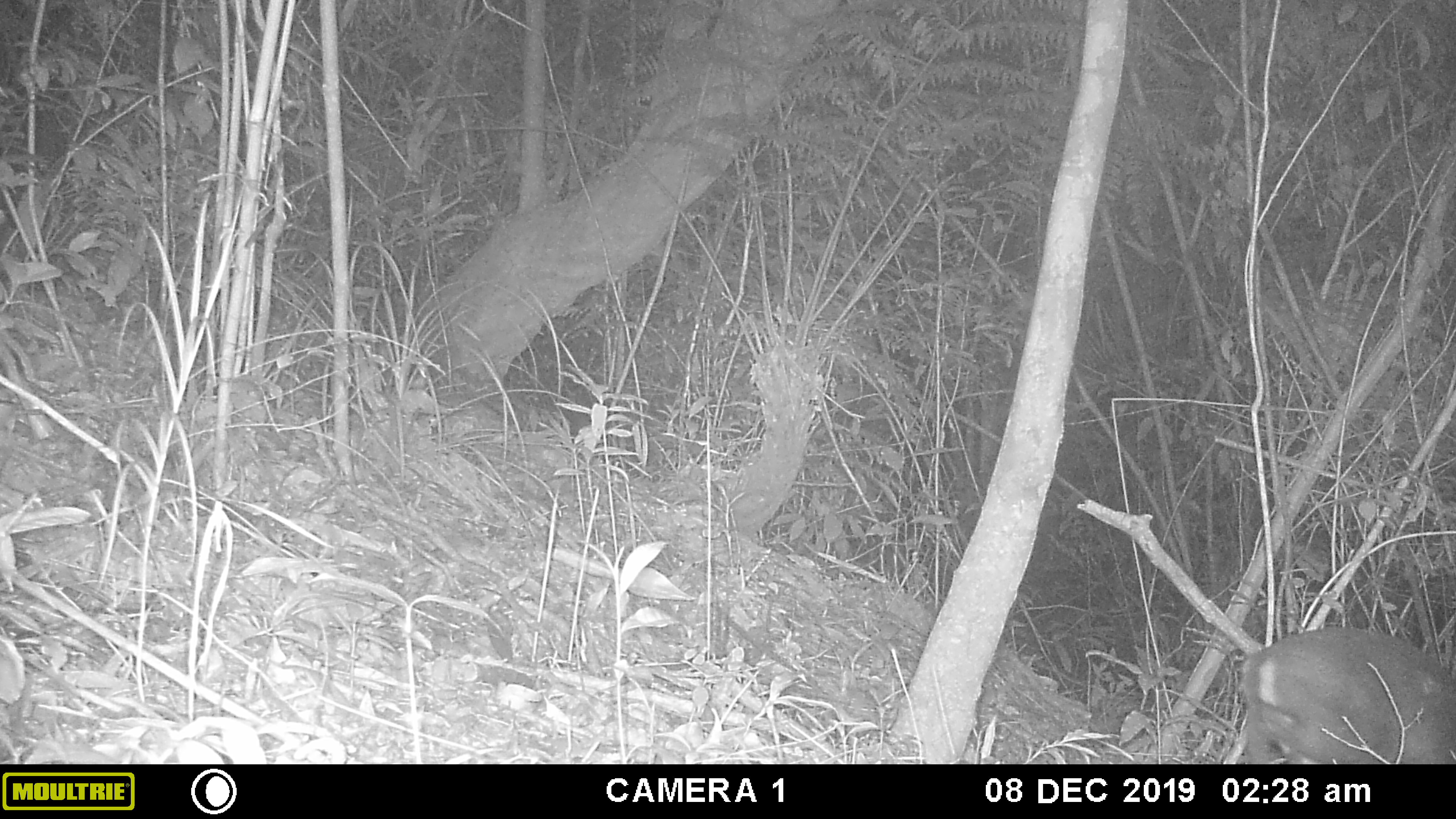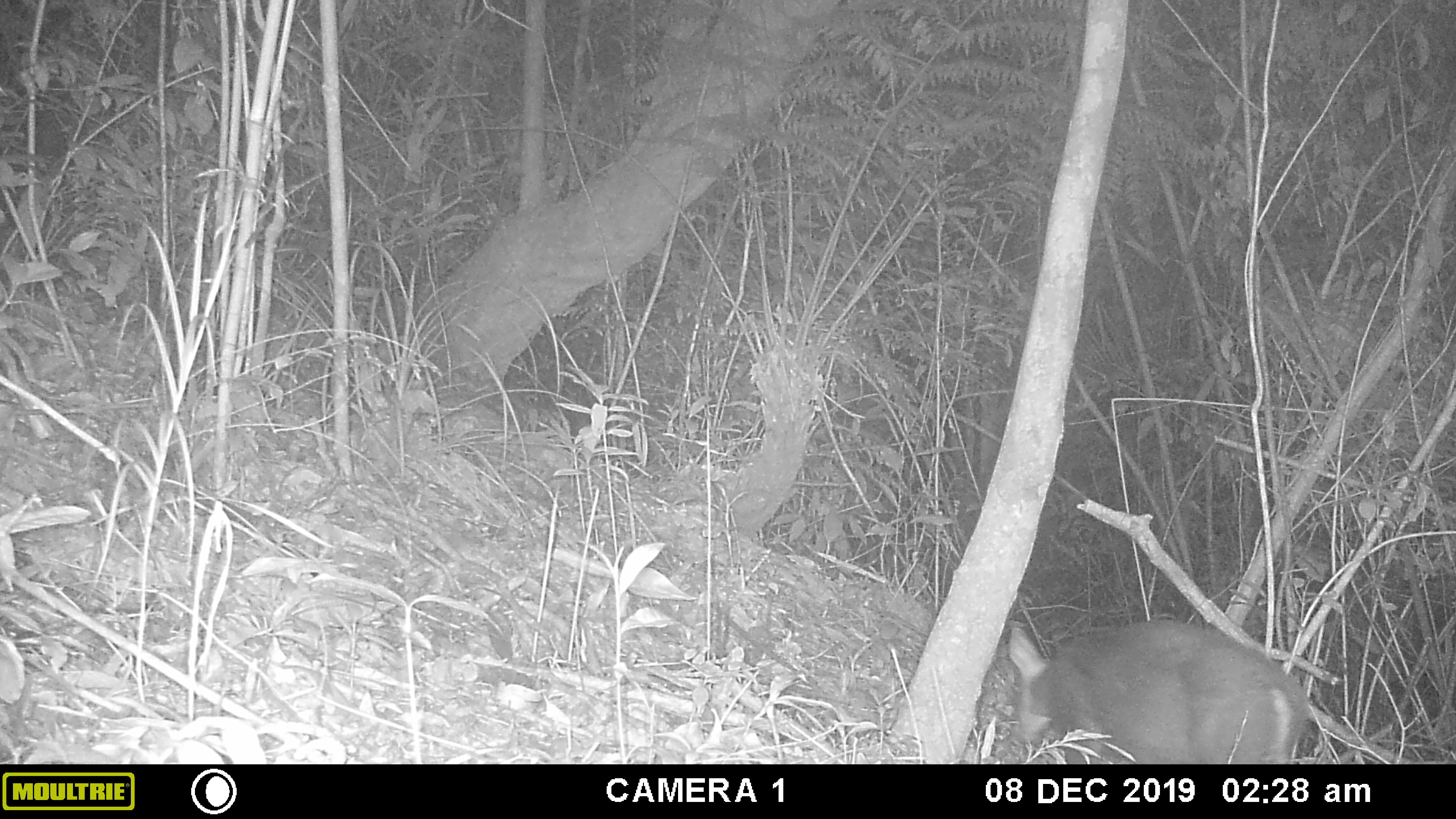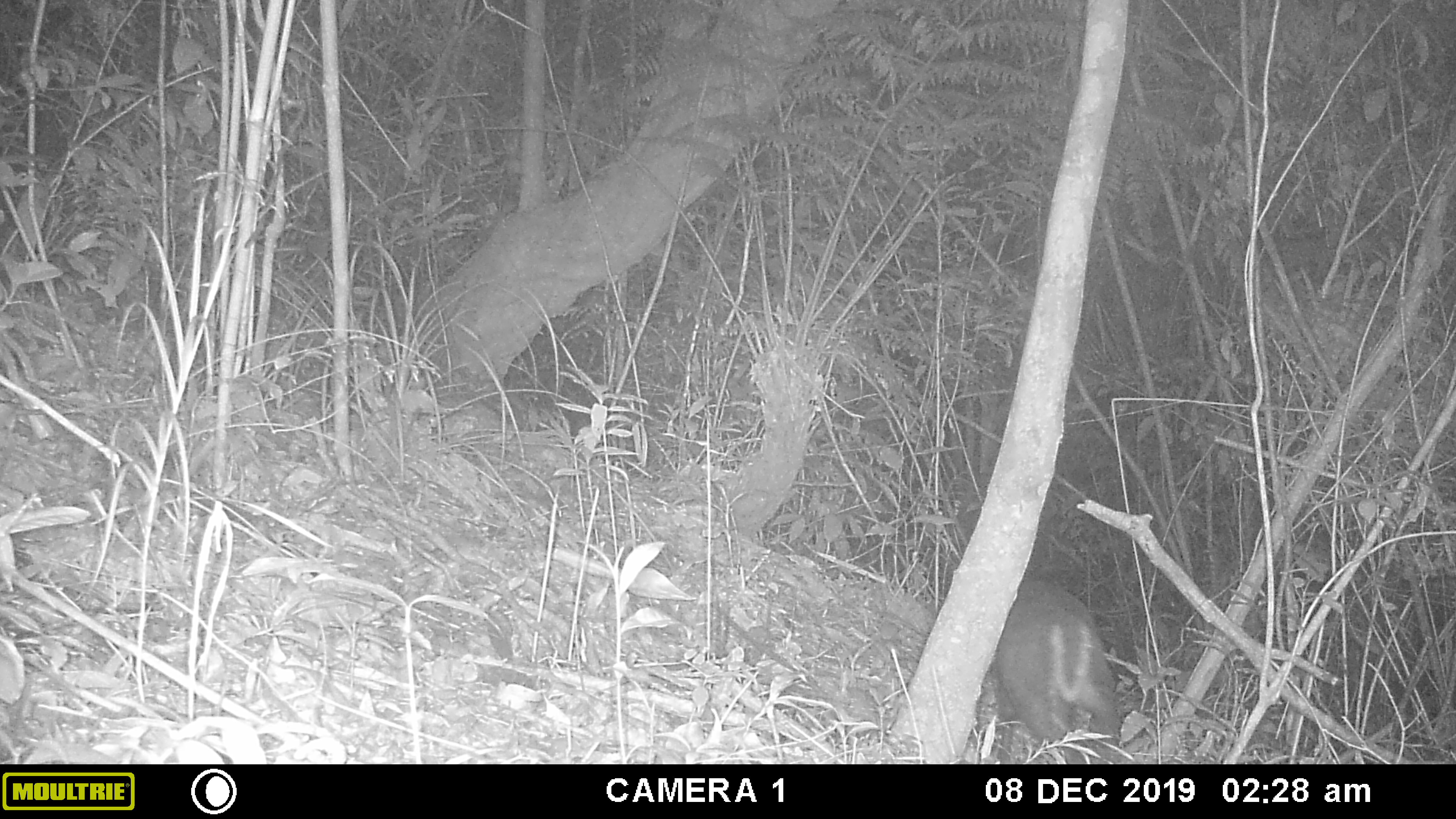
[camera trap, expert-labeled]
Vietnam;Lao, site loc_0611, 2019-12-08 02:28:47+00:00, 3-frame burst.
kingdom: Animalia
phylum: Chordata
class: Mammalia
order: Artiodactyla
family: Cervidae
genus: Muntiacus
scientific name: Muntiacus rooseveltorum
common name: roosevelt's muntjac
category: roosevelts muntjac group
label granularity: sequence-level